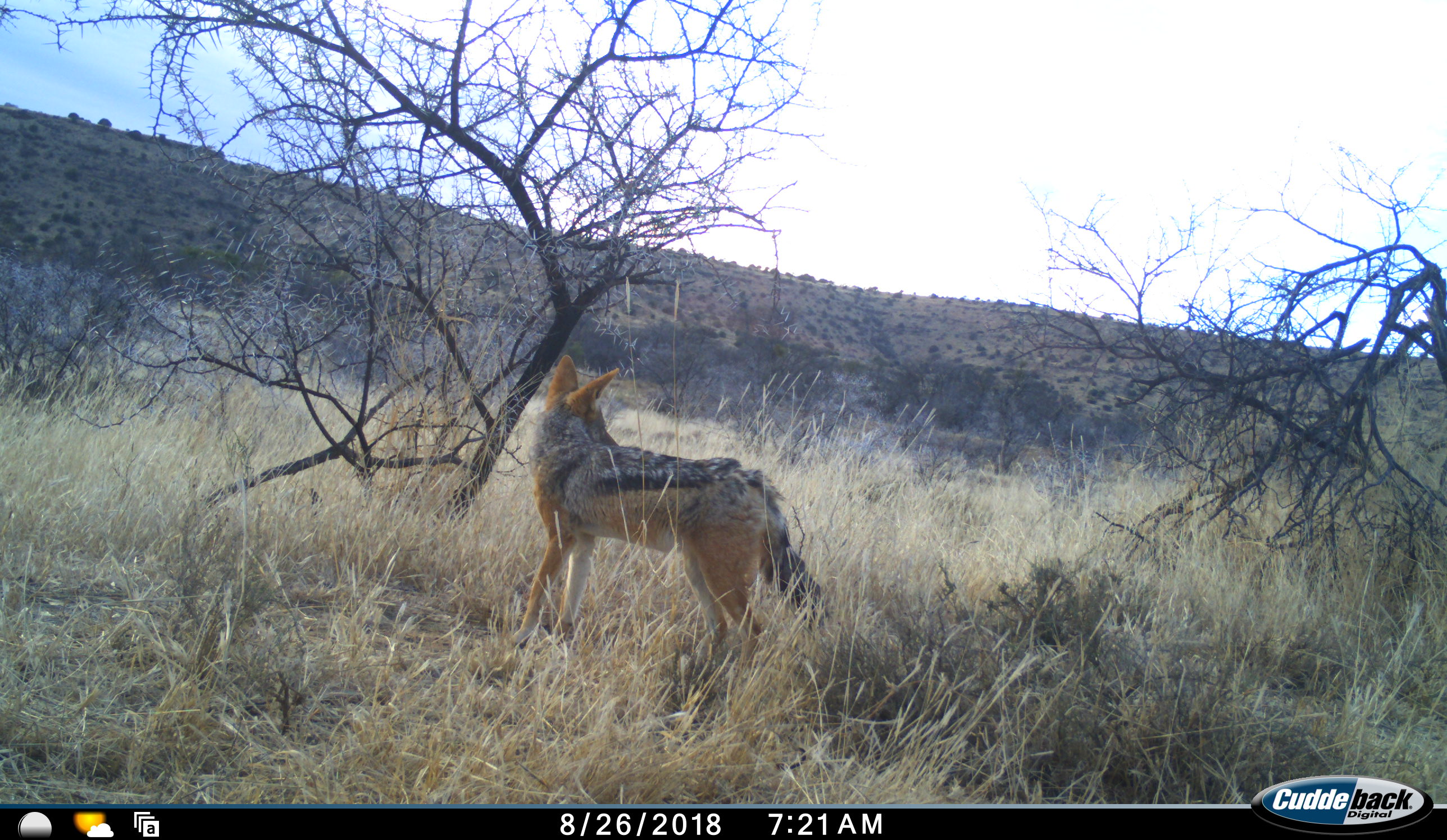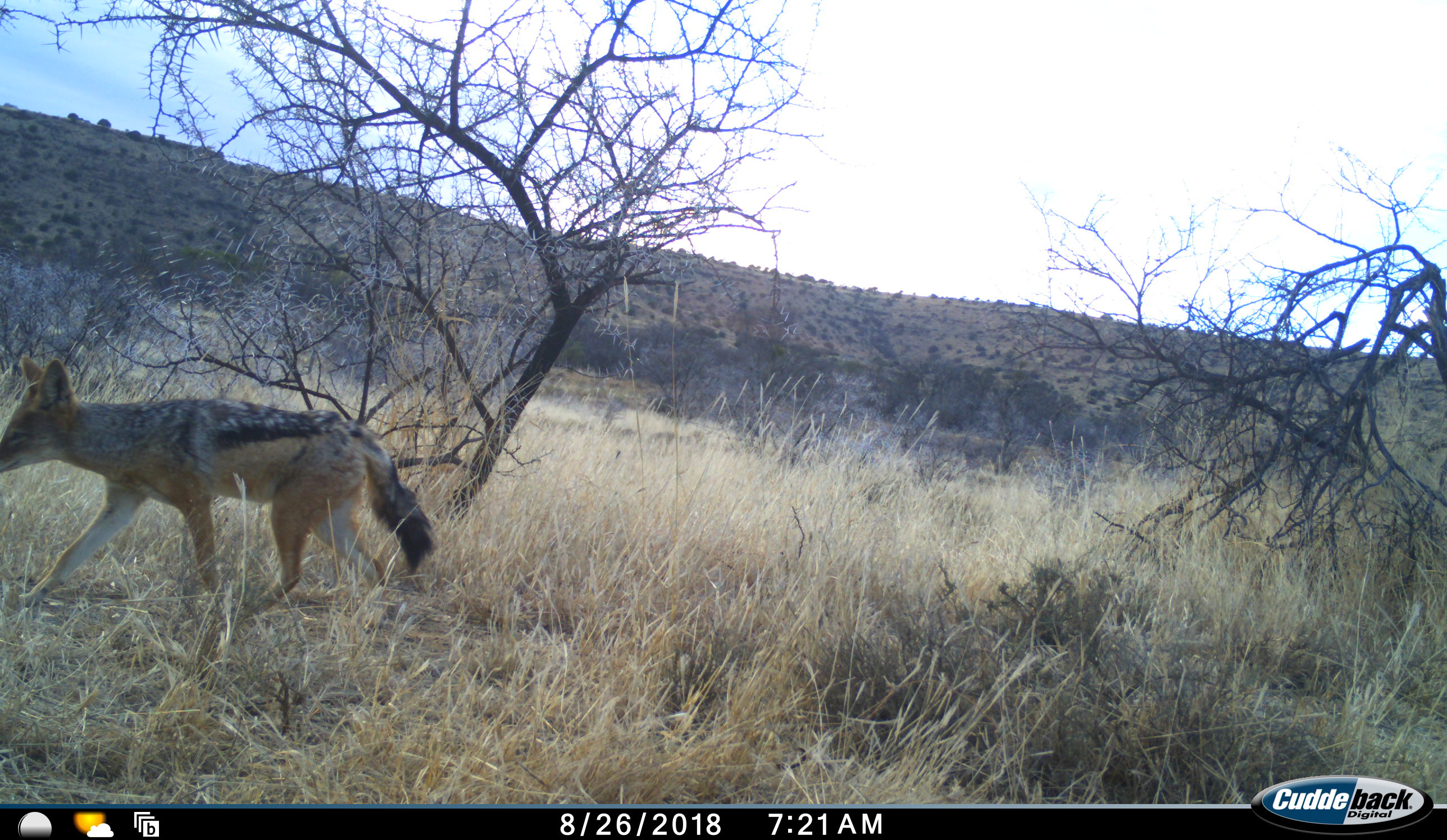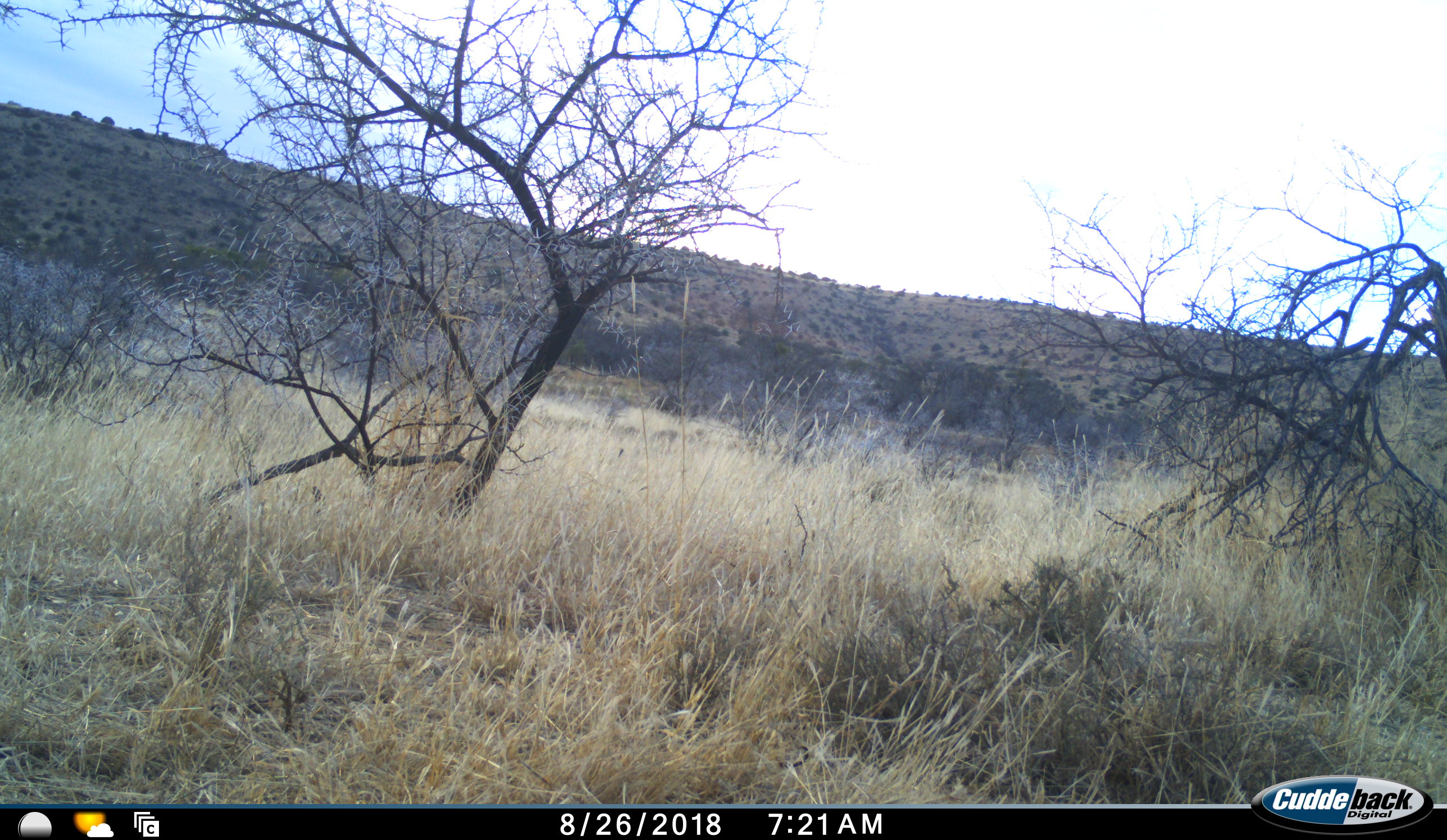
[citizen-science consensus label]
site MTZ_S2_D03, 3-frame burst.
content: unidentified animal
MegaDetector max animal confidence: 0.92